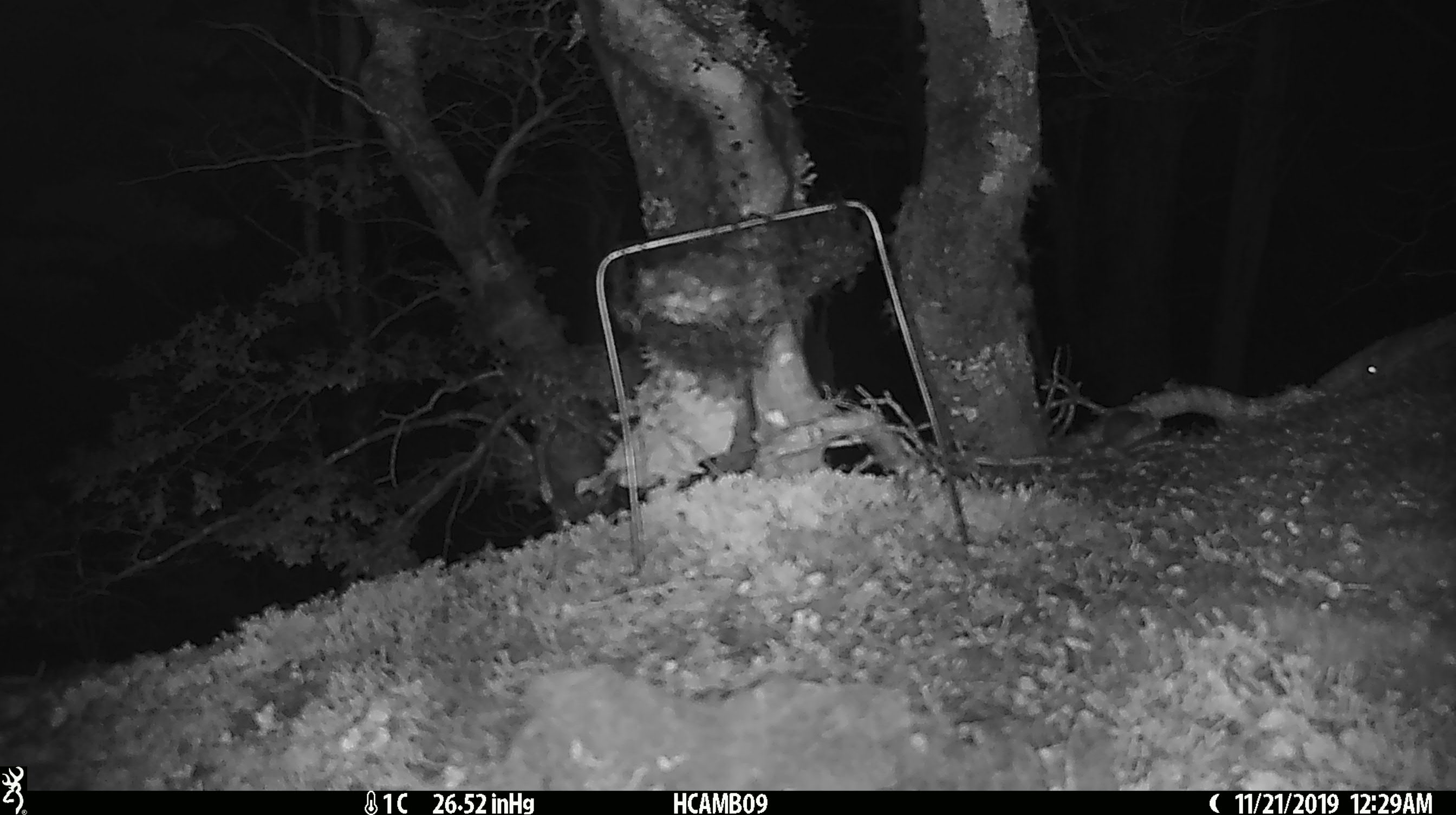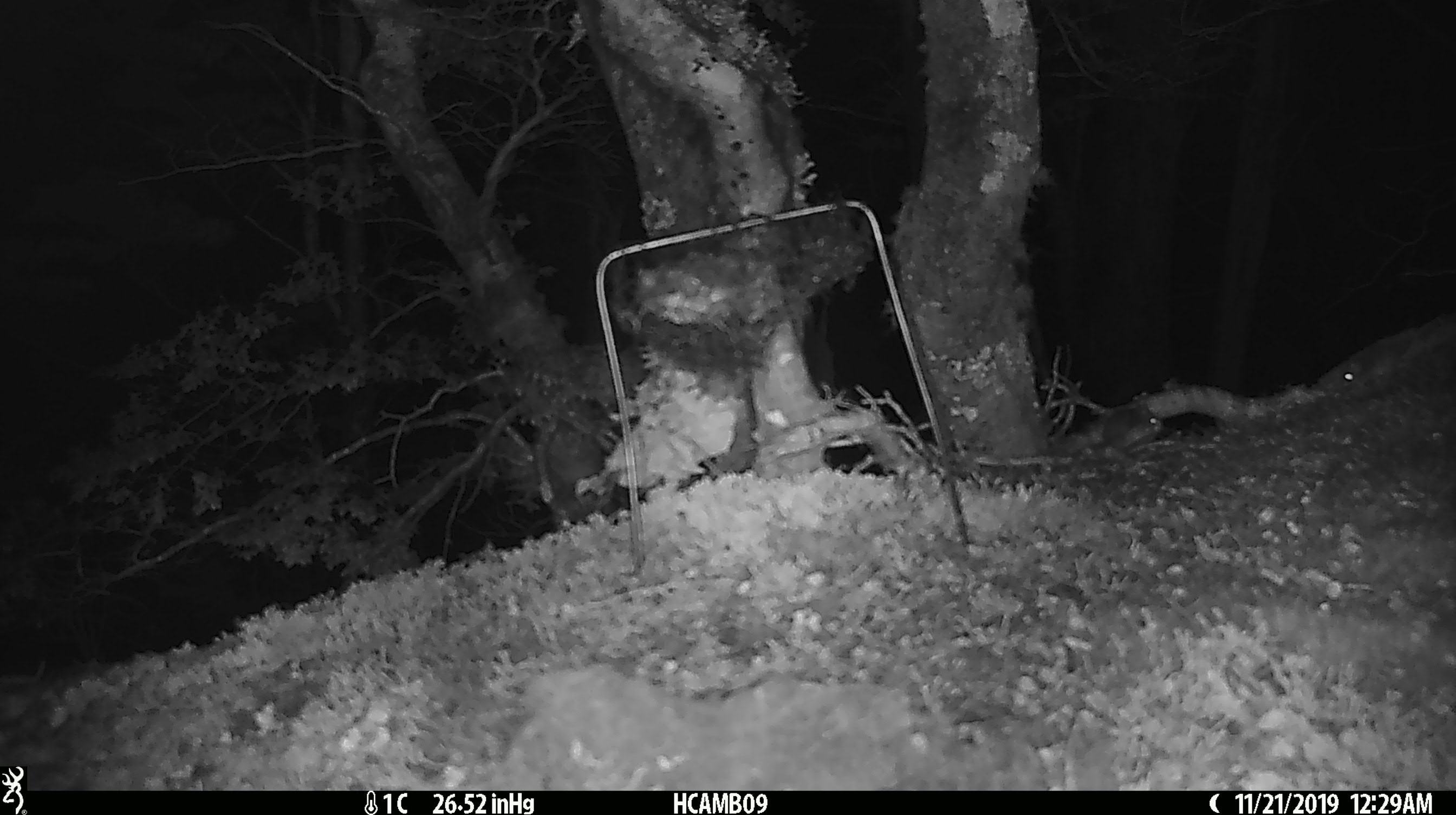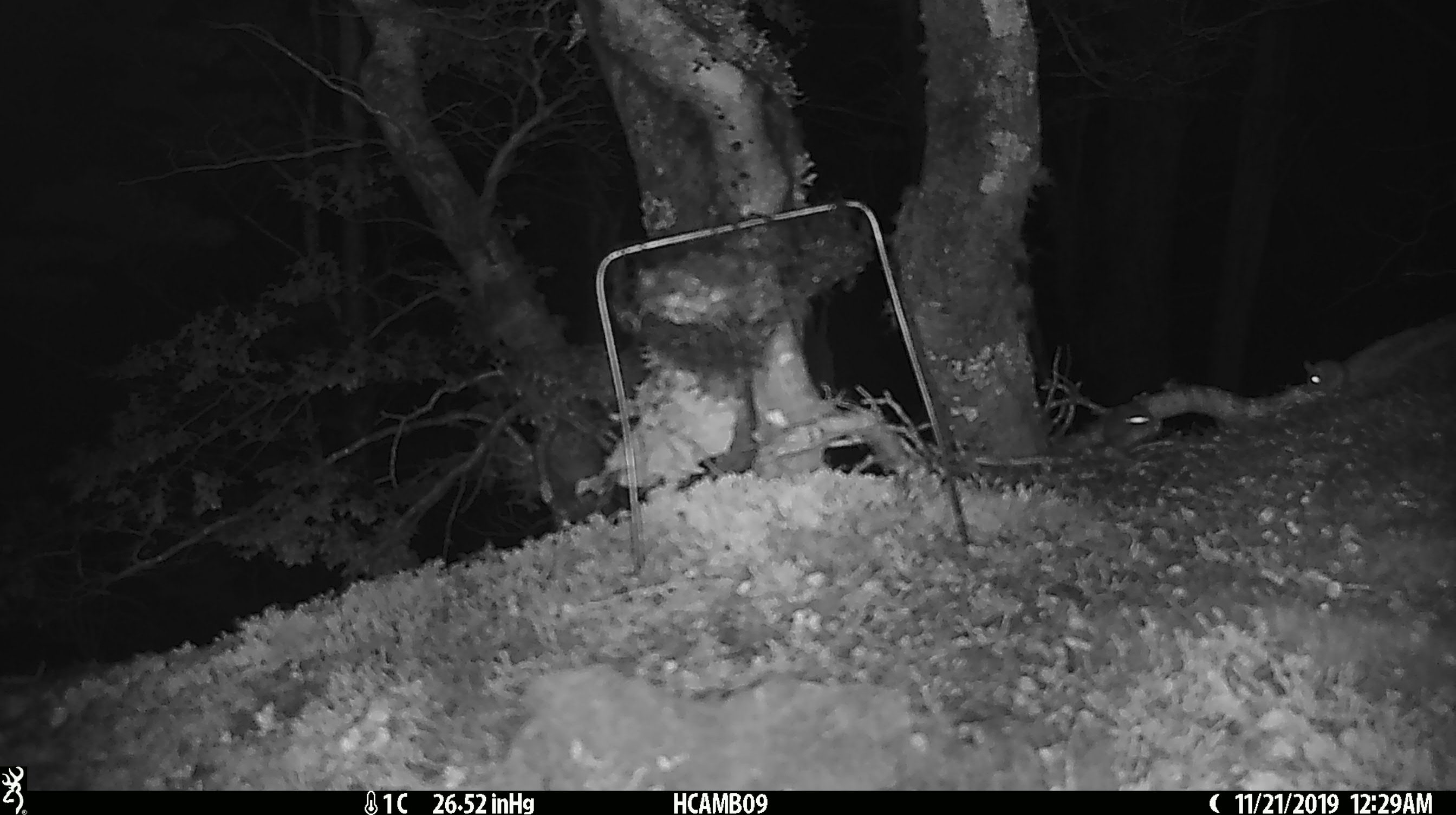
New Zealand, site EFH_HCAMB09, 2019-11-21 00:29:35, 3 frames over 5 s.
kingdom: Animalia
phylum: Chordata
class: Mammalia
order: Rodentia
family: Muridae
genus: Mus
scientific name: Mus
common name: mouse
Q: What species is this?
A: Mouse (Mus).